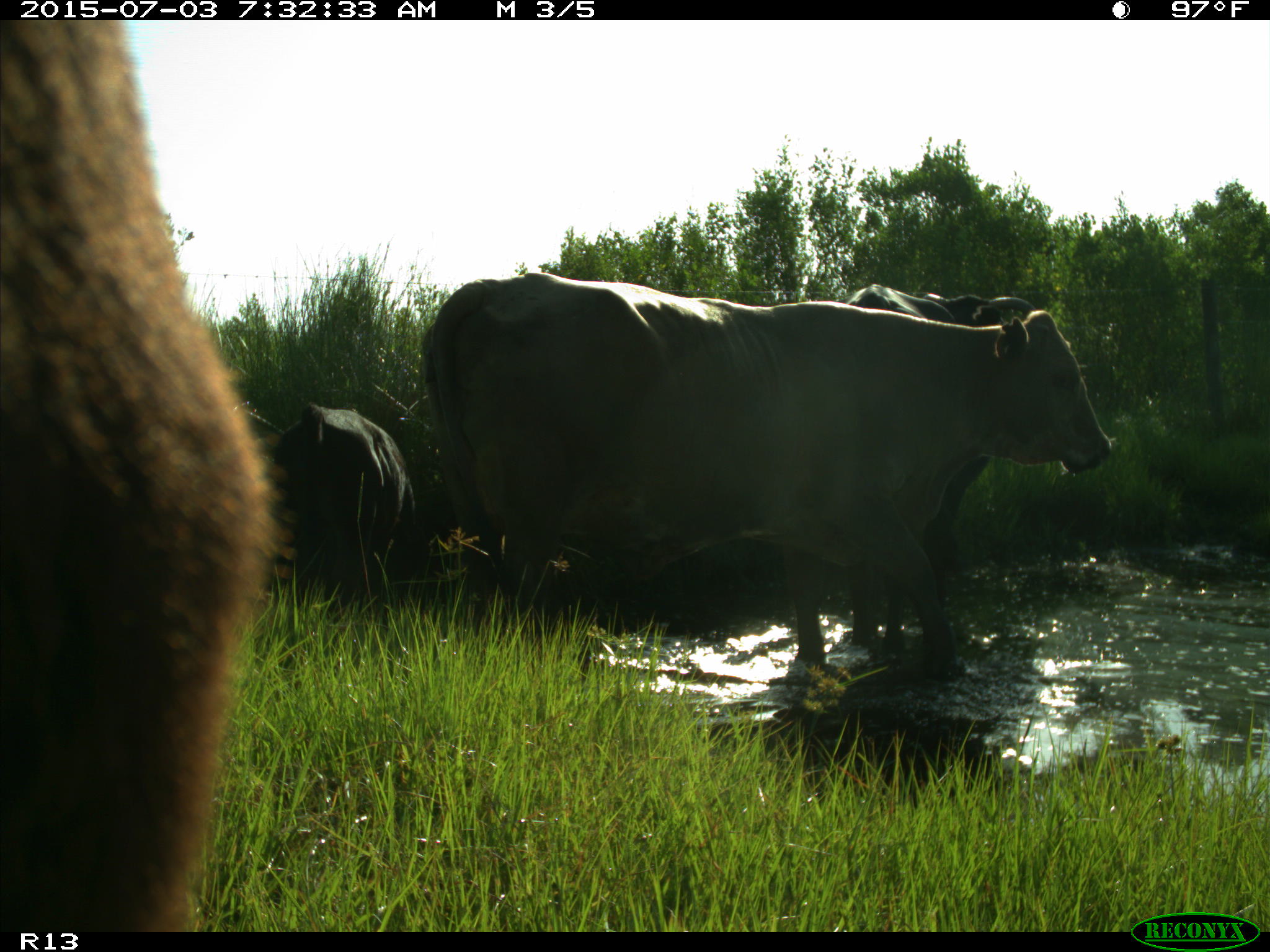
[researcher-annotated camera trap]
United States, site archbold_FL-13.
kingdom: Animalia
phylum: Chordata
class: Mammalia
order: Artiodactyla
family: Bovidae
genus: Bos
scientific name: Bos taurus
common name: domestic cow